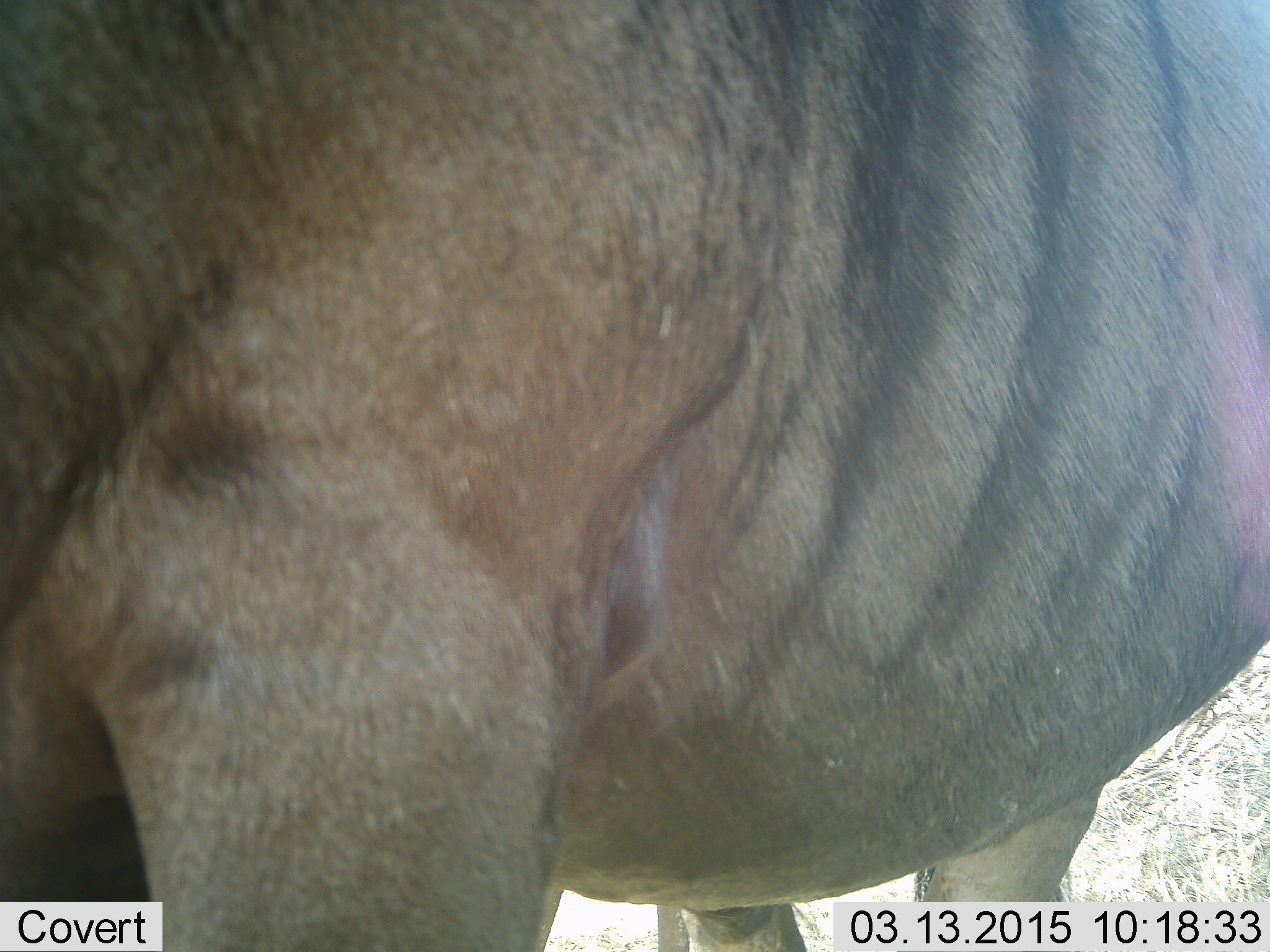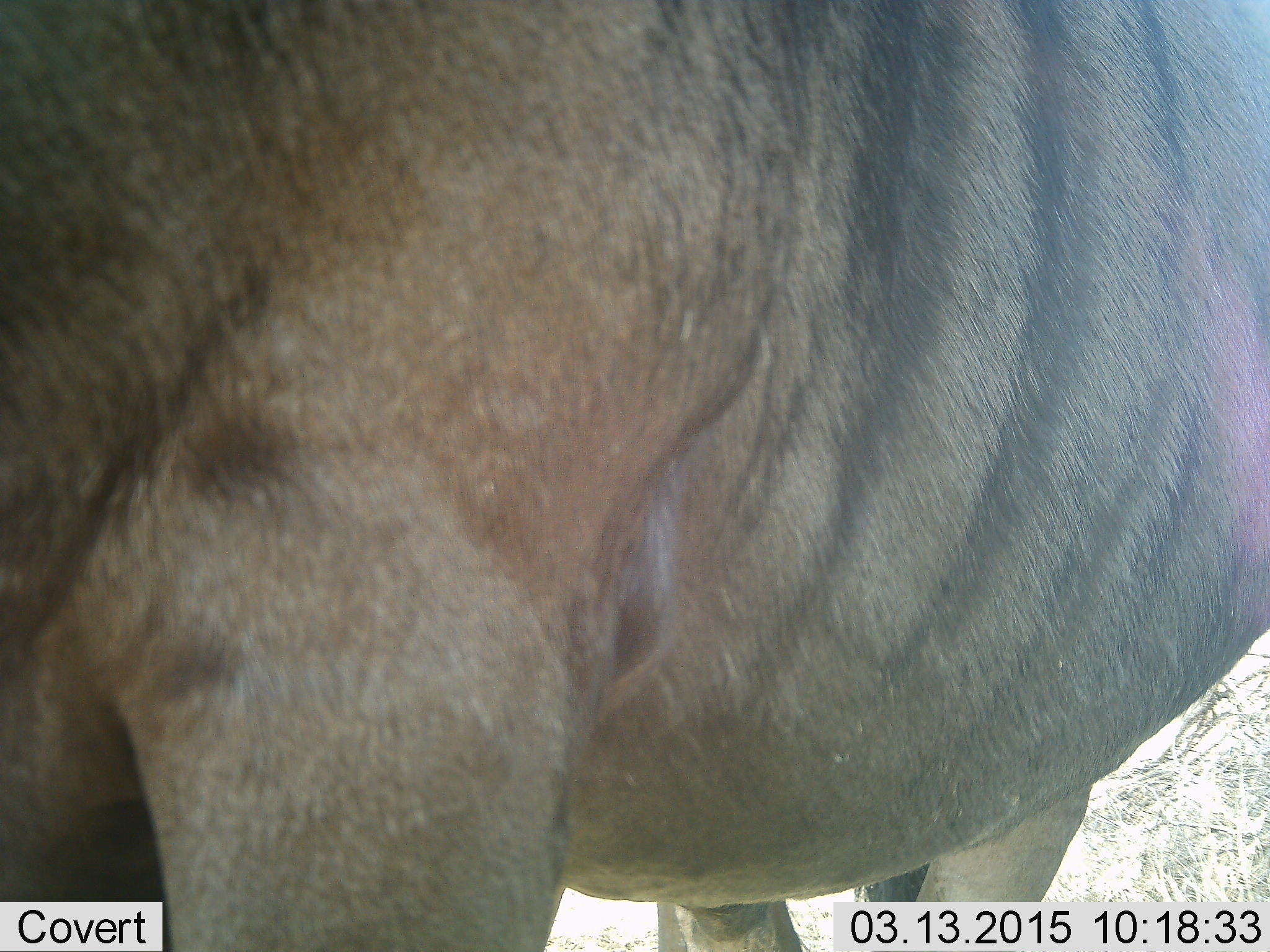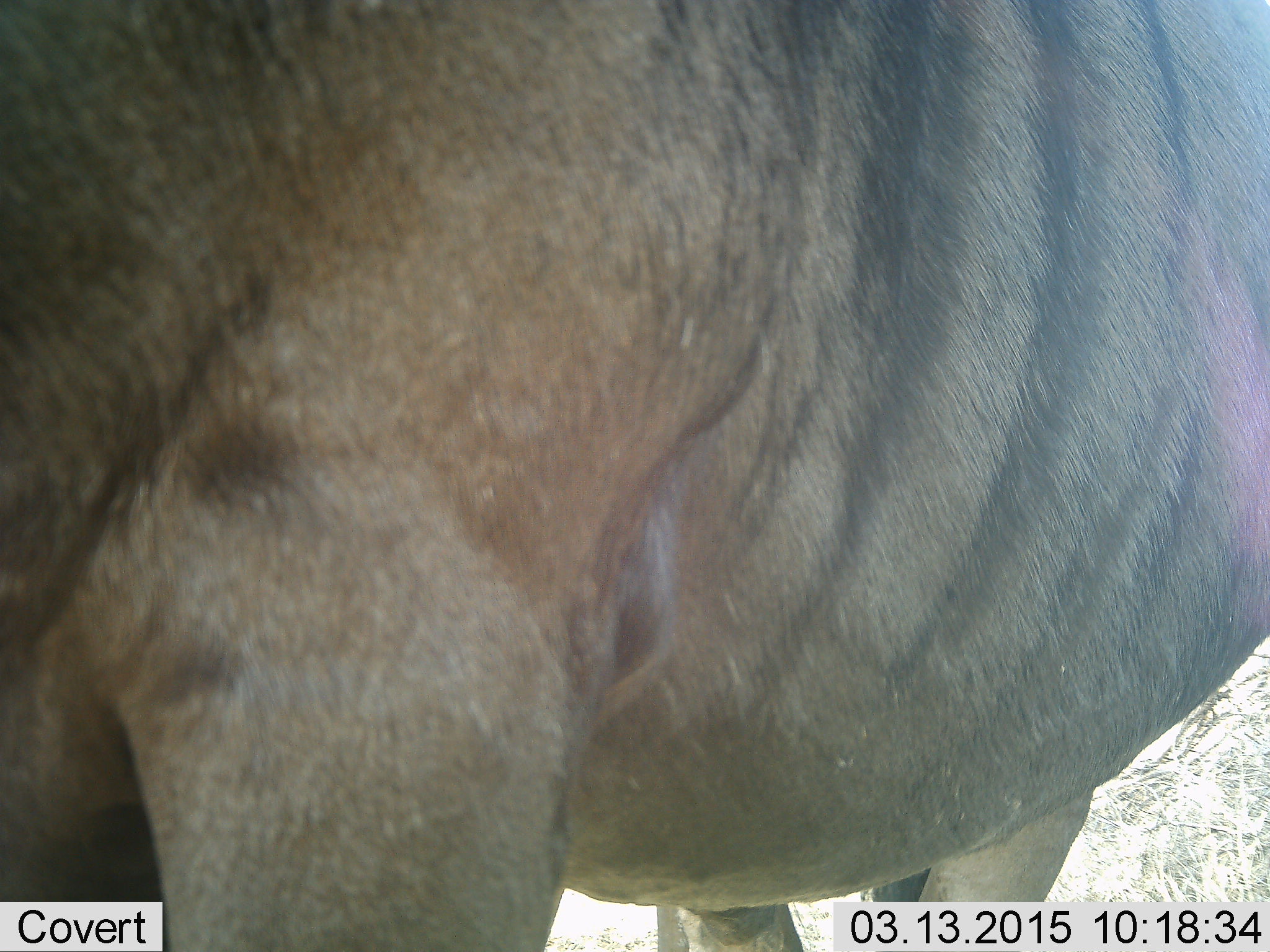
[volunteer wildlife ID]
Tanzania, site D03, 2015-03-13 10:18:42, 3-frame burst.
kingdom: Animalia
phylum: Chordata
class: Mammalia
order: Artiodactyla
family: Bovidae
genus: Connochaetes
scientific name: Connochaetes taurinus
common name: blue wildebeest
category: wildebeest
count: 1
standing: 100%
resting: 10%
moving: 0%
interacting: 0%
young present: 0%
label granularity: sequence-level